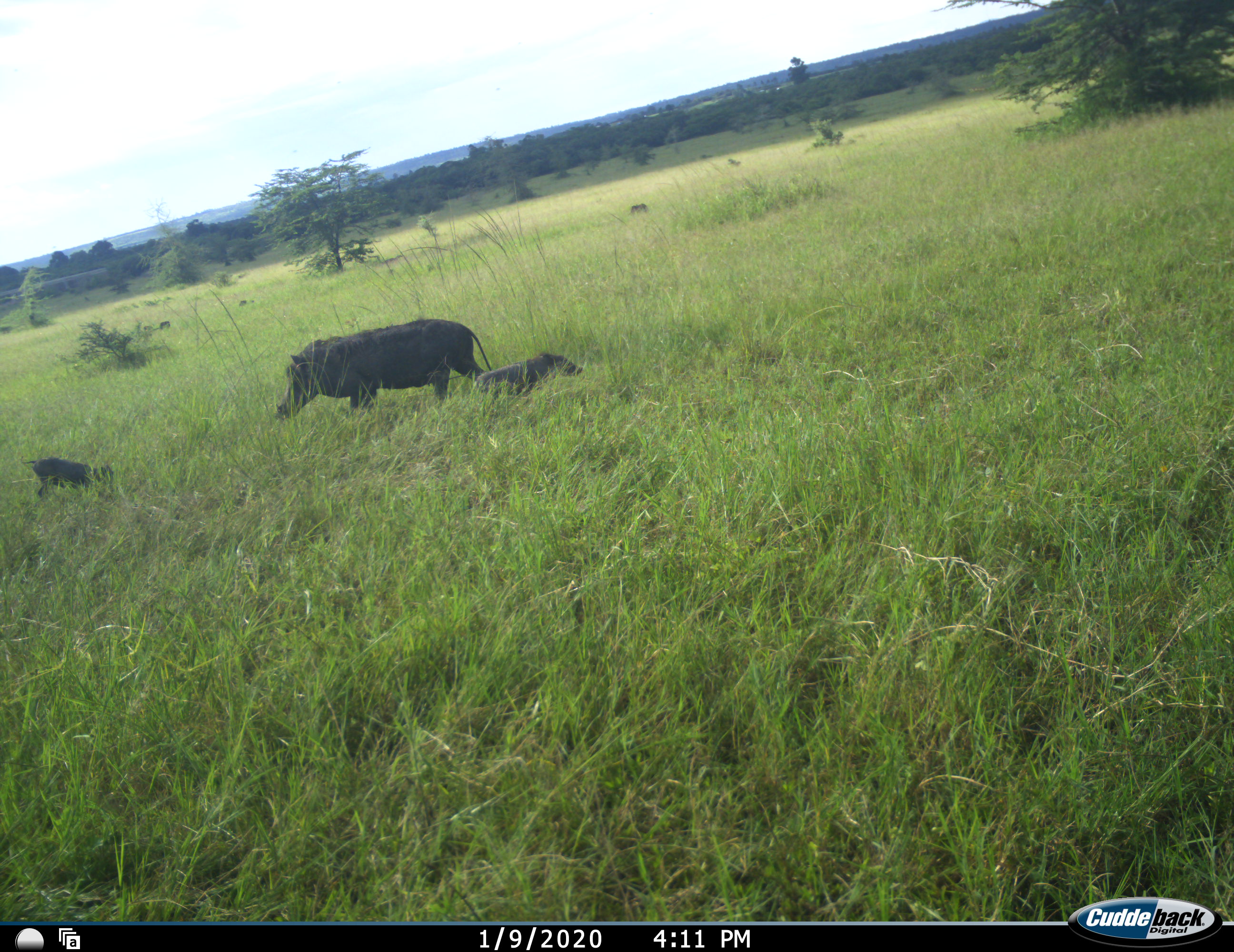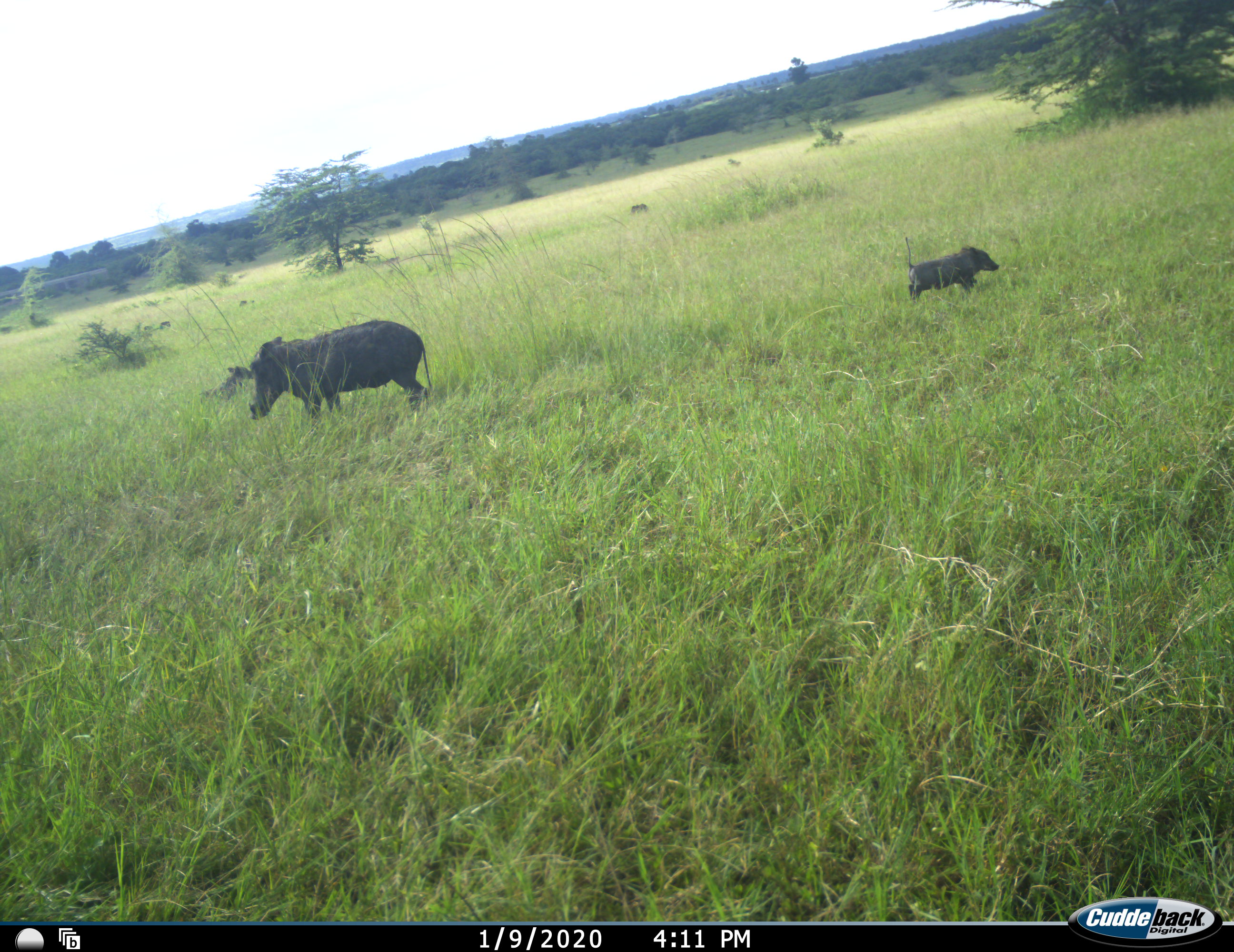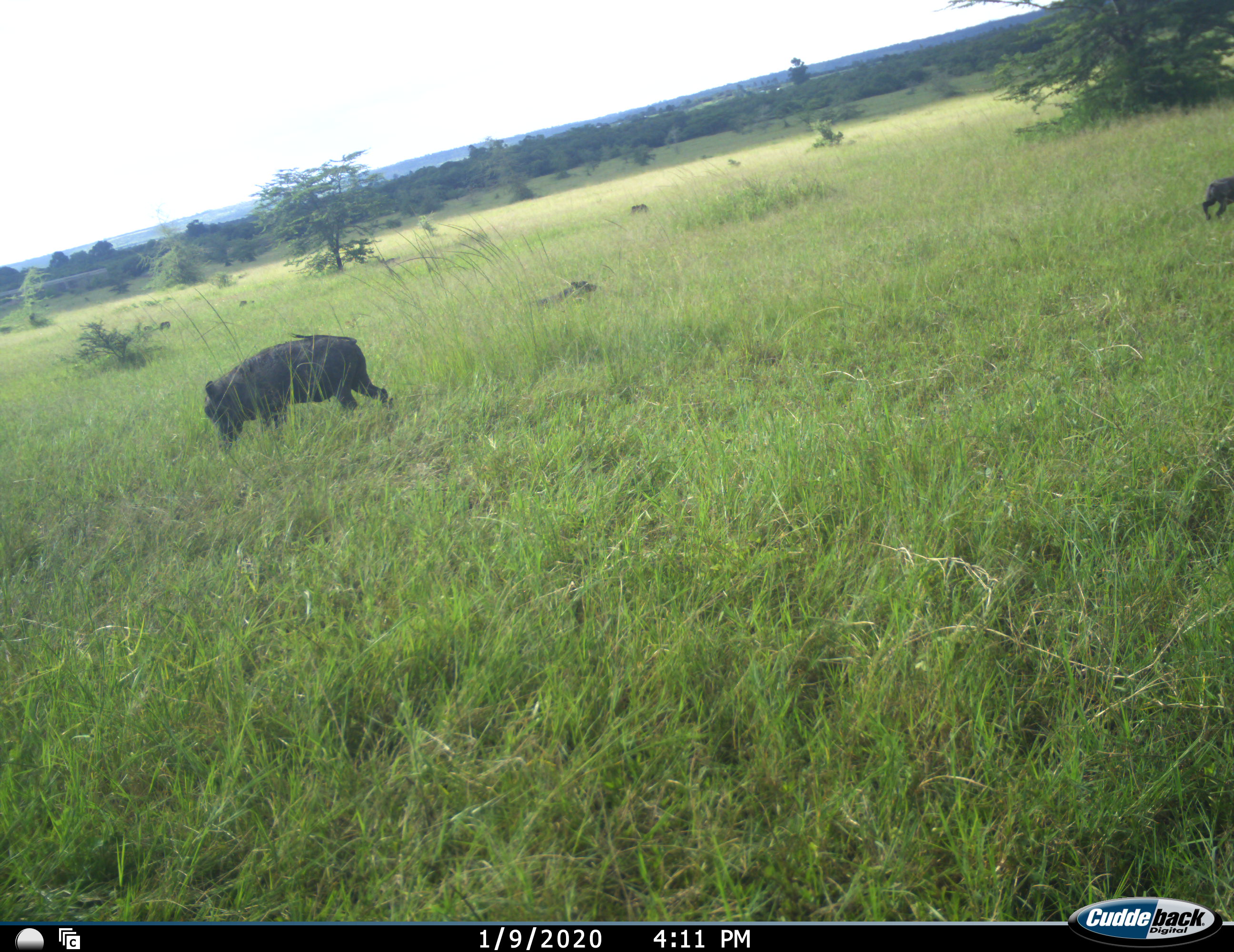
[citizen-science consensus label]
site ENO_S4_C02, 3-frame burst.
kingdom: Animalia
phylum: Chordata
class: Mammalia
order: Artiodactyla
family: Suidae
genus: Phacochoerus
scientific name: Phacochoerus africanus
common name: warthog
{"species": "warthog (Phacochoerus africanus)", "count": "3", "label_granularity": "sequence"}